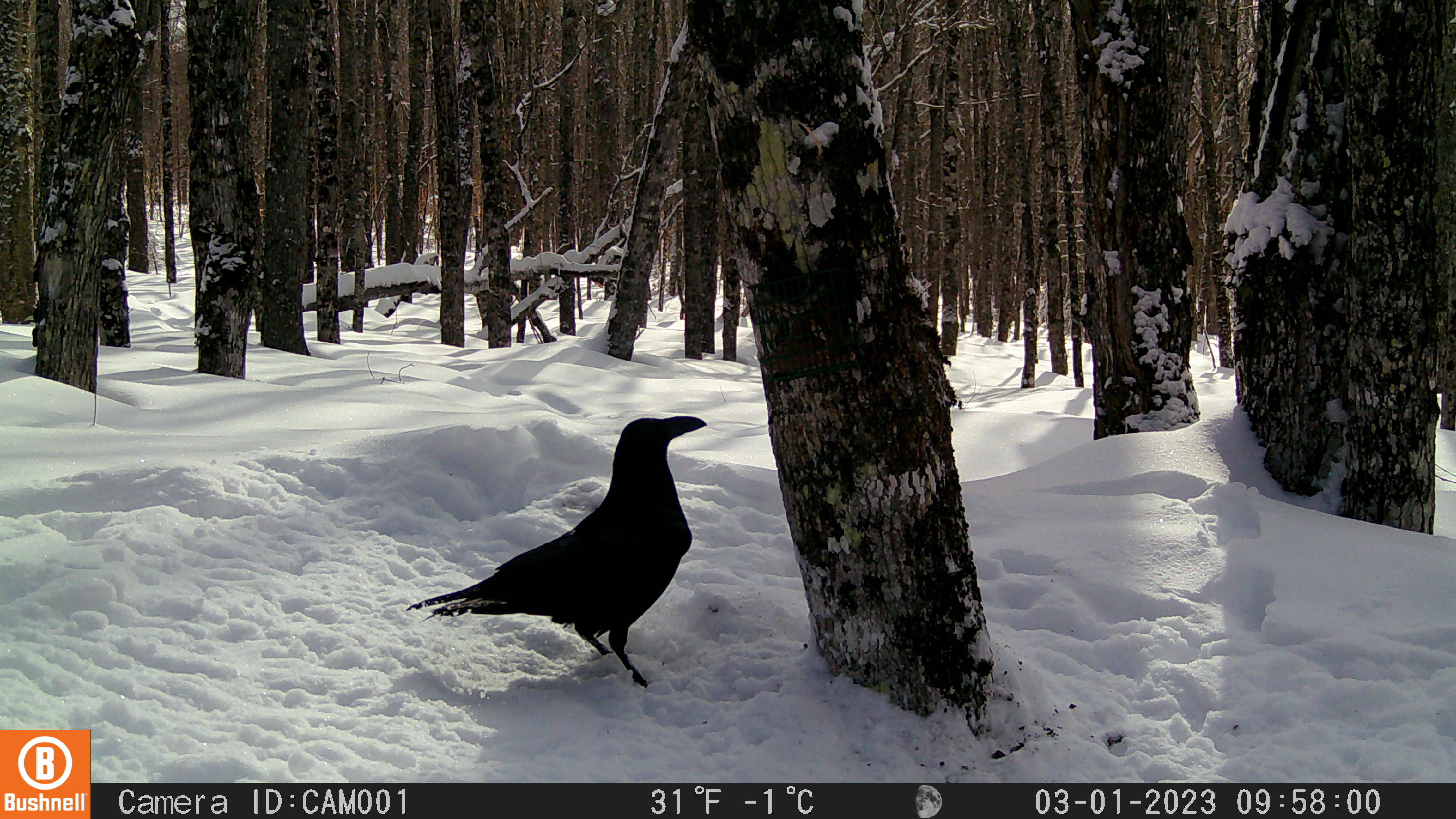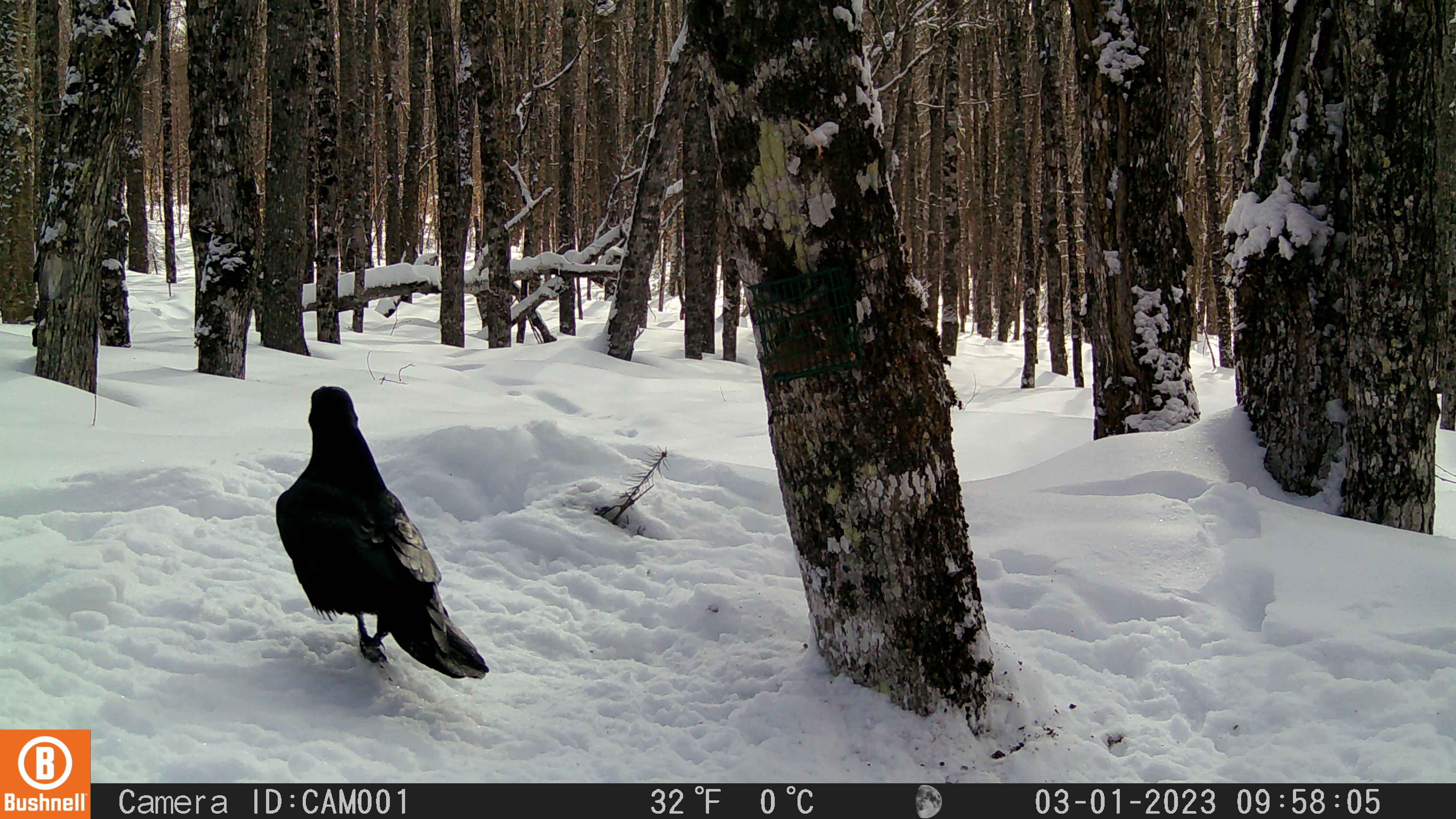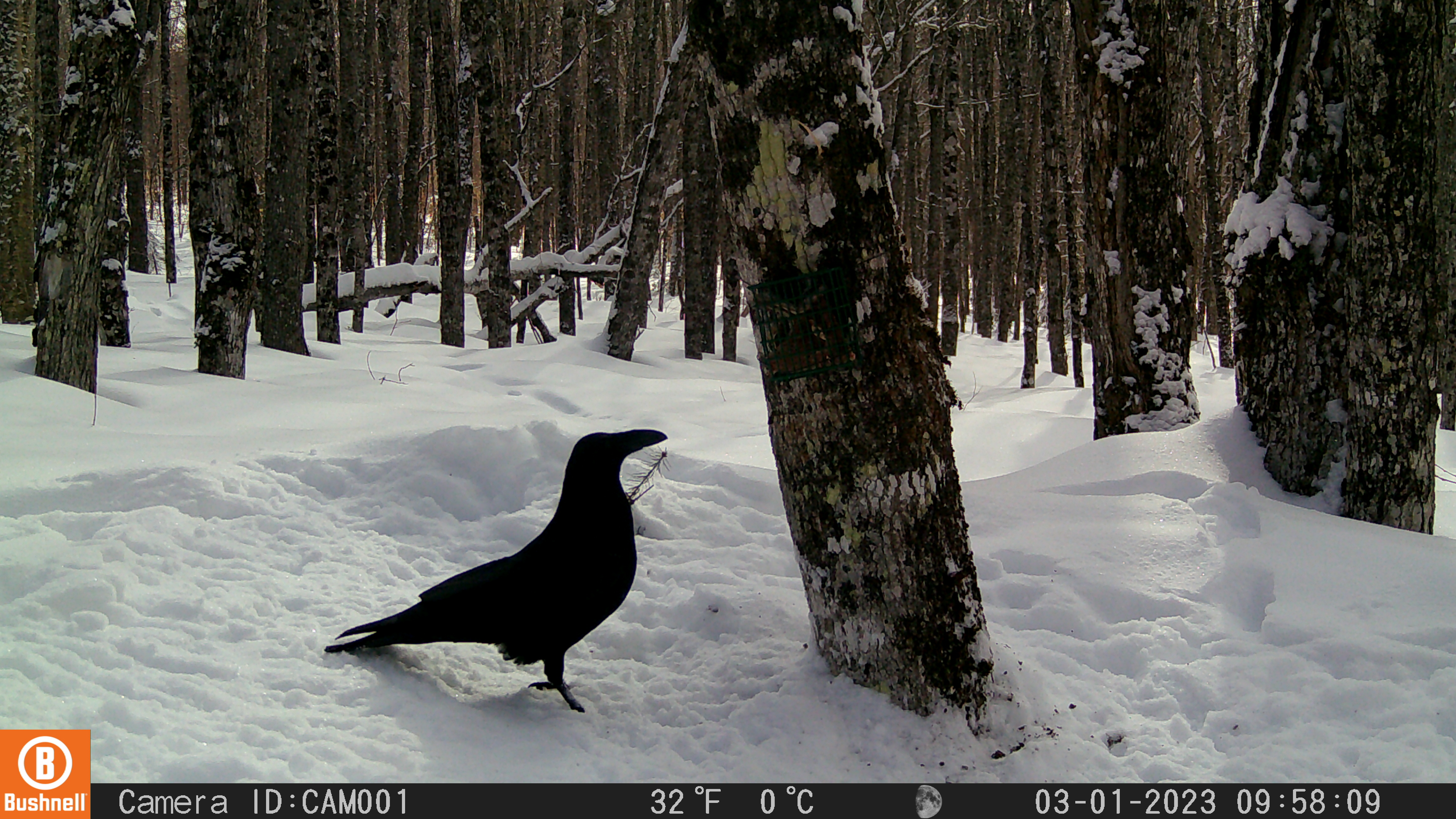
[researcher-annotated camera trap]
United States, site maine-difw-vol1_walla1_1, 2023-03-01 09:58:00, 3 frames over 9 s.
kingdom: Animalia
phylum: Chordata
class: Aves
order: Passeriformes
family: Corvidae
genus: Corvus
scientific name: Corvus corax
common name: common raven